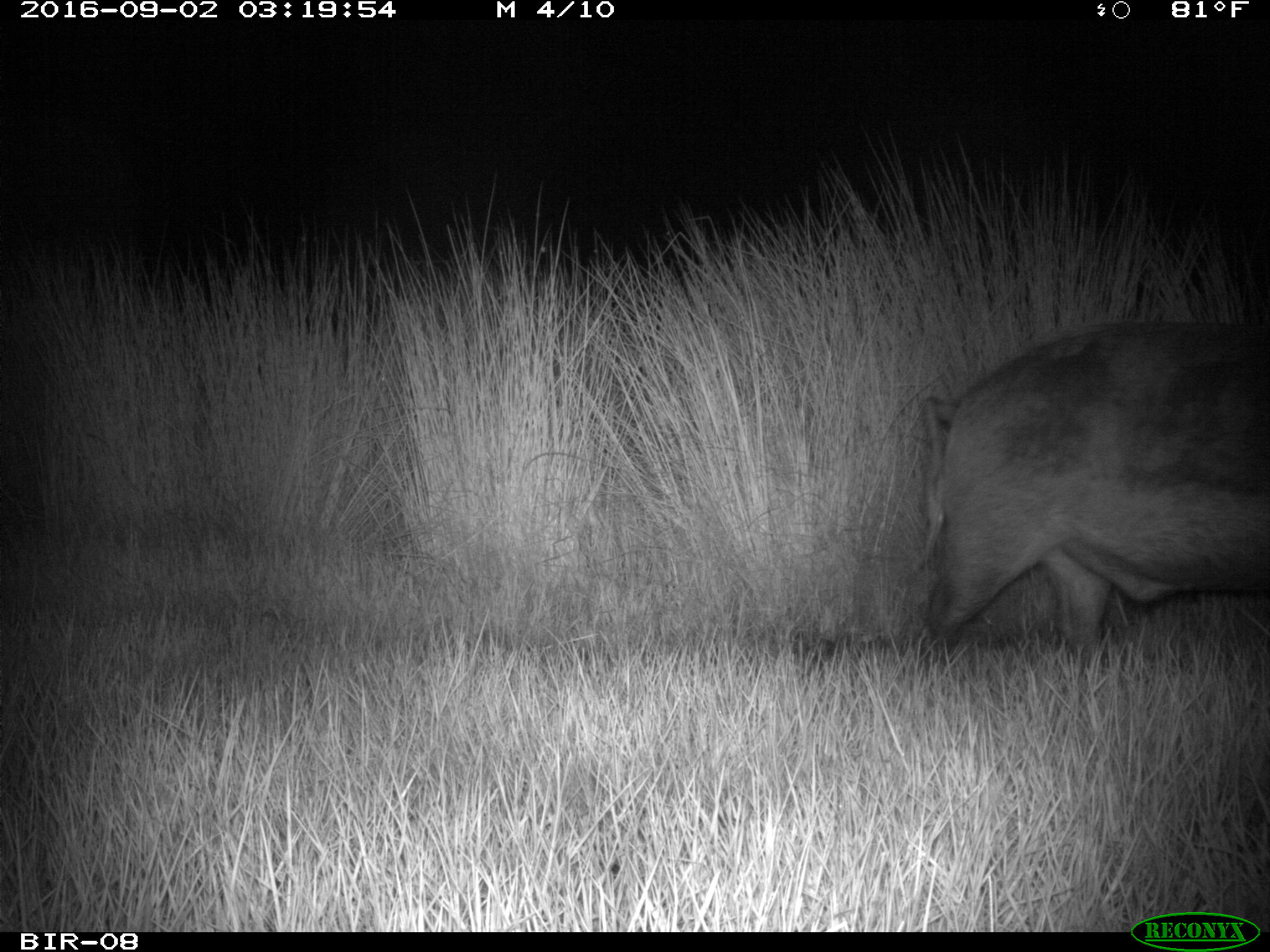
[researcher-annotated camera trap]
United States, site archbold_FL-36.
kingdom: Animalia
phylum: Chordata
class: Mammalia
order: Artiodactyla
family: Suidae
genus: Sus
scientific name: Sus scrofa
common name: wild boar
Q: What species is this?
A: Sus scrofa (wild boar).